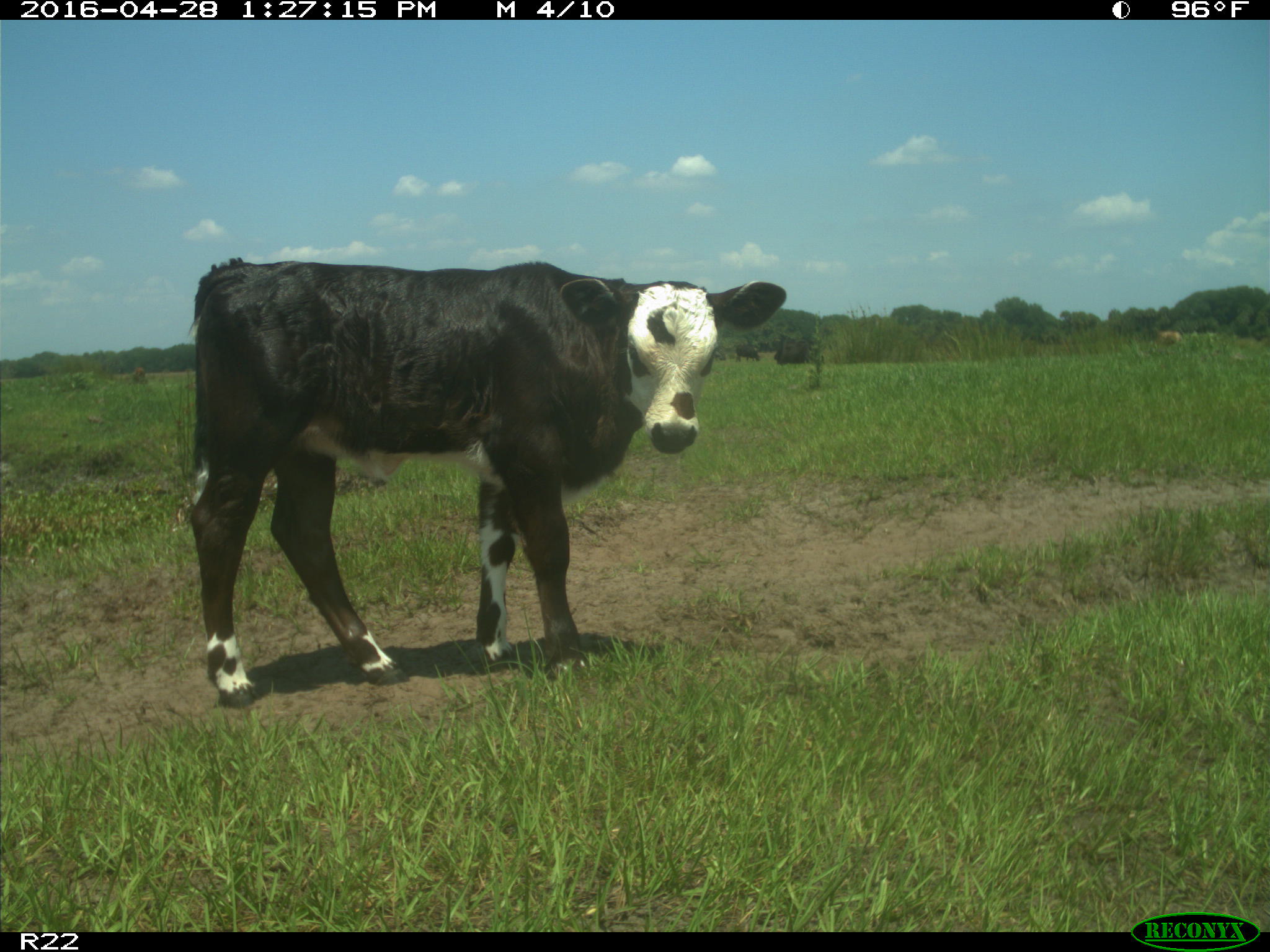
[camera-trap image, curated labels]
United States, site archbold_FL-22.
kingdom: Animalia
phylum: Chordata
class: Mammalia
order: Artiodactyla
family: Bovidae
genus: Bos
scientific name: Bos taurus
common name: domestic cow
Bos taurus (domestic cow).